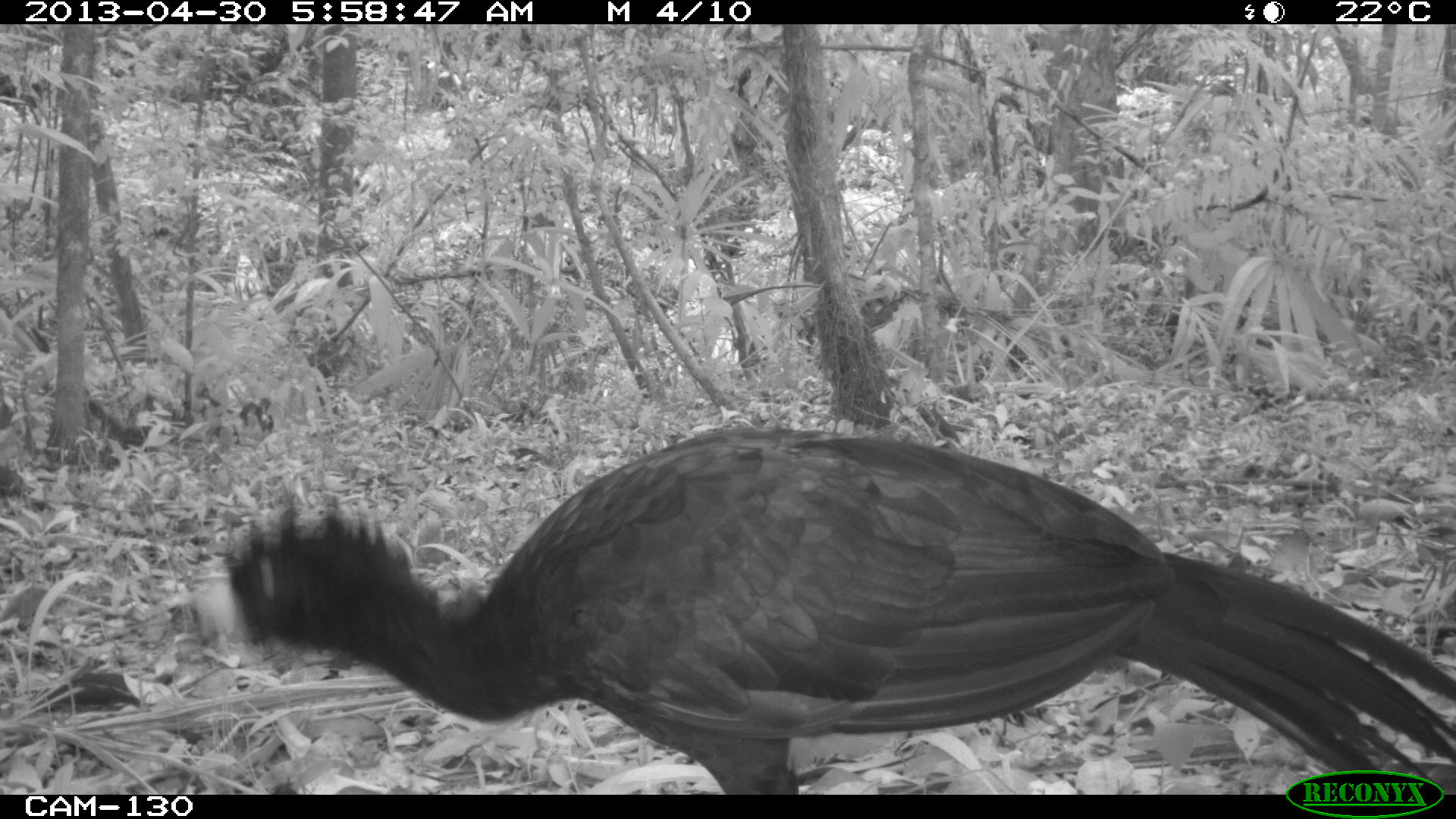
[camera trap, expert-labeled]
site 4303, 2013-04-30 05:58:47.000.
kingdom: Animalia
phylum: Chordata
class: Aves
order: Galliformes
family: Cracidae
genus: Crax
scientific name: Crax rubra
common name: great curassow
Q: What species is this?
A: Crax rubra (great curassow).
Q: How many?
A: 2.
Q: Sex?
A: Male.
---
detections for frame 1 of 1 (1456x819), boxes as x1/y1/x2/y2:
crax rubra: 191/420/1453/794